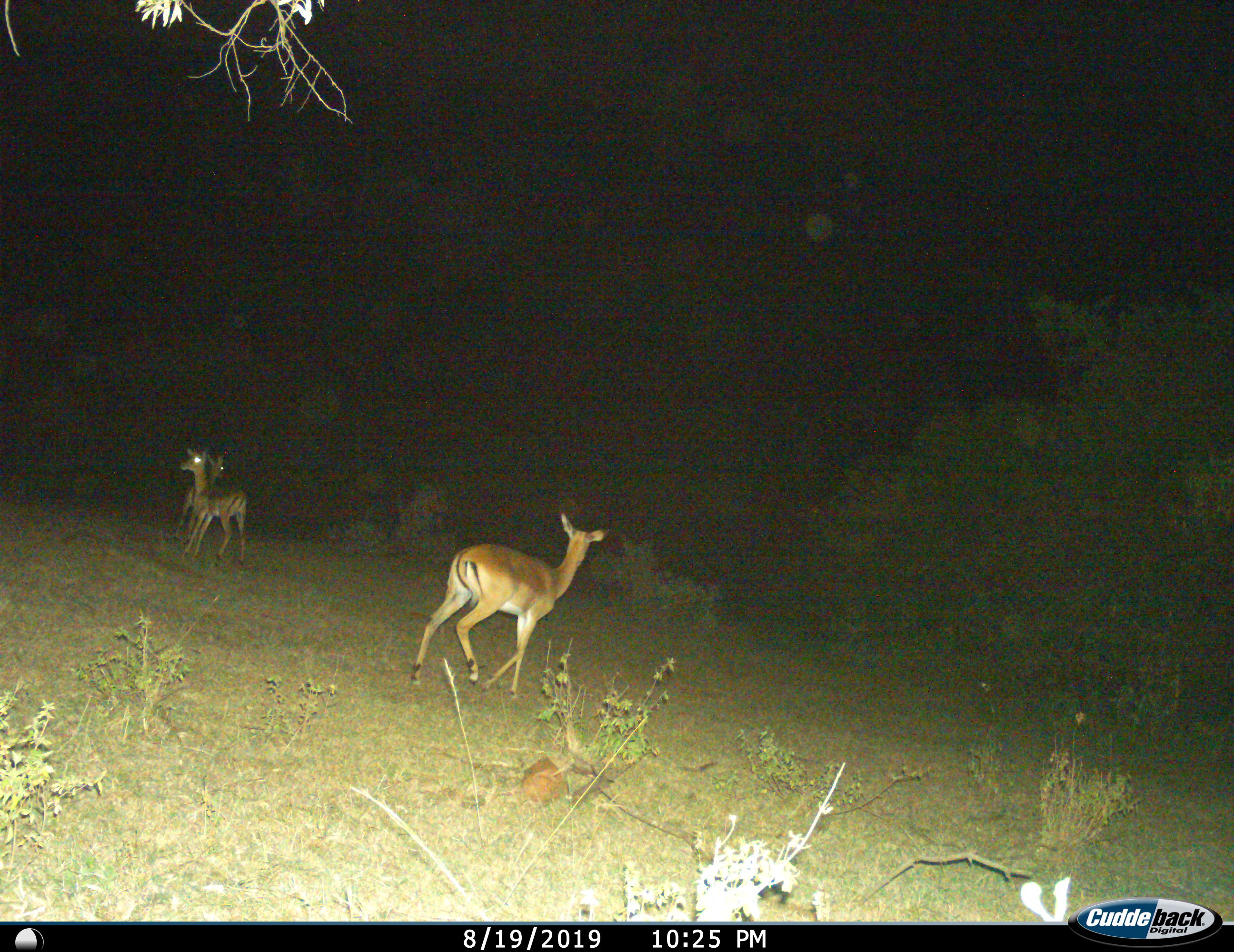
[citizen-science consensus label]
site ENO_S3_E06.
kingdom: Animalia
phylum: Chordata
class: Mammalia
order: Artiodactyla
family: Bovidae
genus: Aepyceros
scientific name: Aepyceros melampus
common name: impala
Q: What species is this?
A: Impala (Aepyceros melampus).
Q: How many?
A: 3.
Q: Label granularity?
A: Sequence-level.